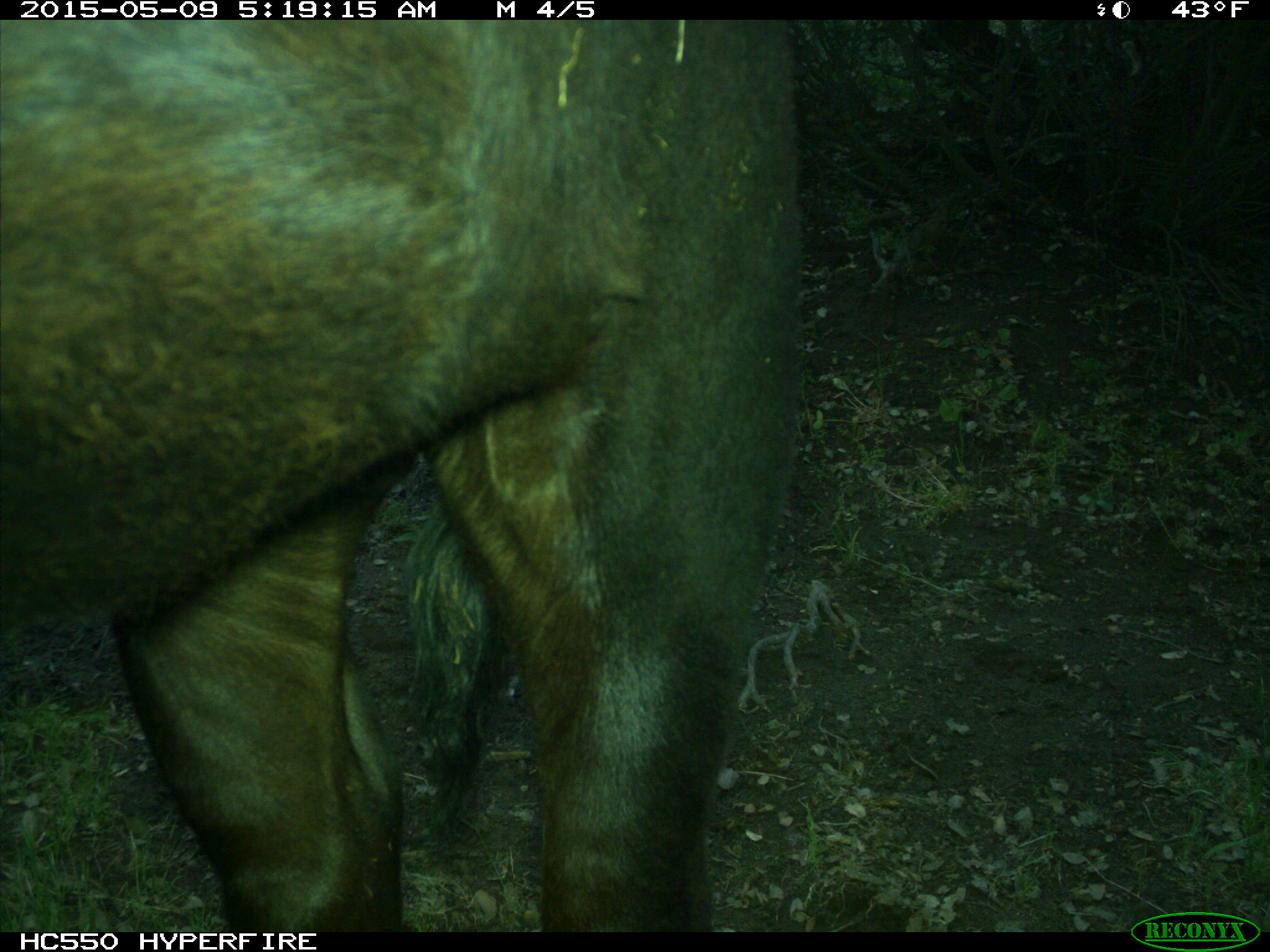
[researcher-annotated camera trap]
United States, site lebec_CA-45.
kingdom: Animalia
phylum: Chordata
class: Mammalia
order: Artiodactyla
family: Bovidae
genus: Bos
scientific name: Bos taurus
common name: domestic cow